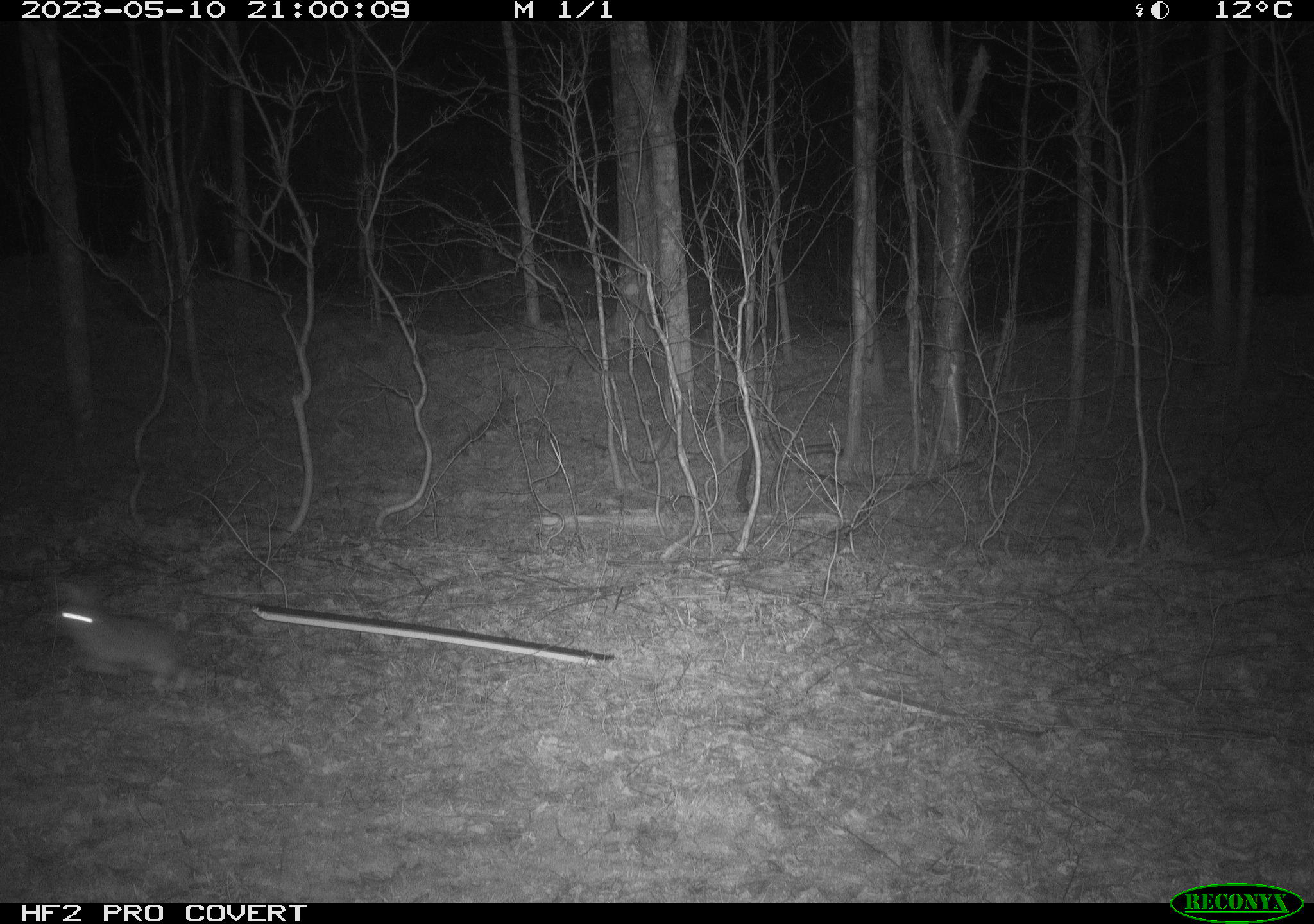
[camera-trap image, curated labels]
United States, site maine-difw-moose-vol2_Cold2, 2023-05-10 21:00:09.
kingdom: Animalia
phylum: Chordata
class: Mammalia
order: Lagomorpha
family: Leporidae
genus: Lepus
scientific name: Lepus americanus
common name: snowshoe hare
Snowshoe hare (Lepus americanus).